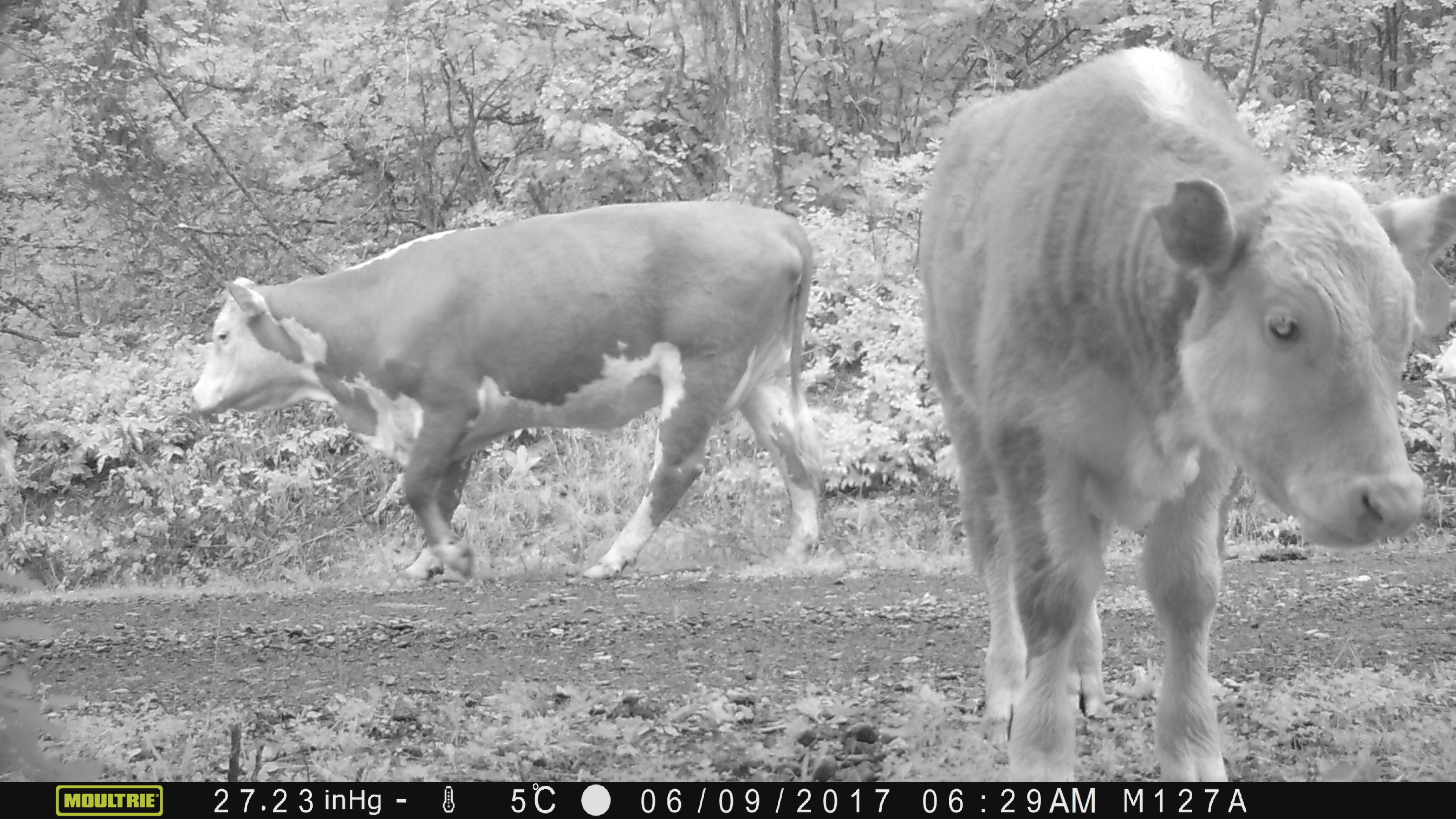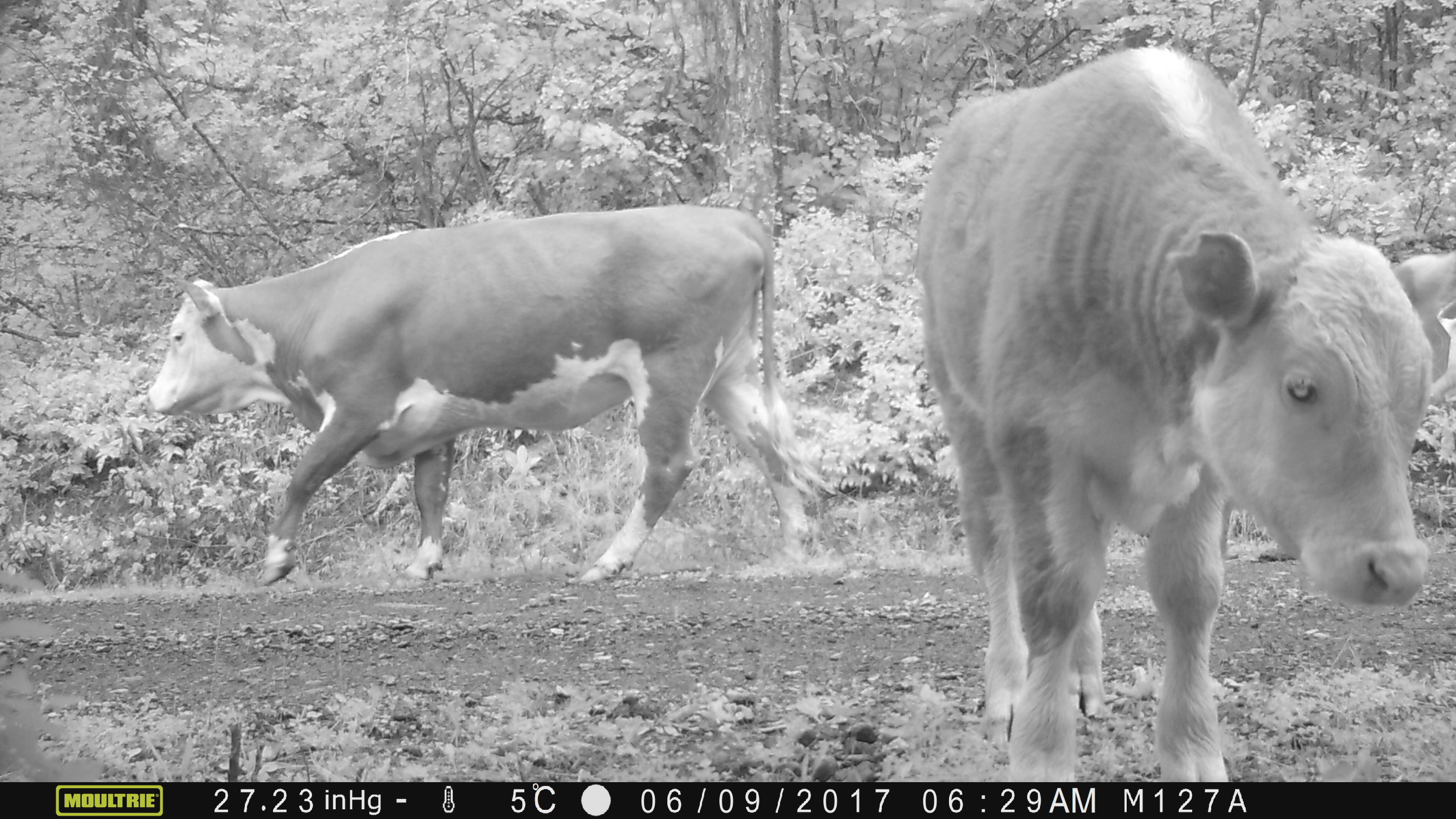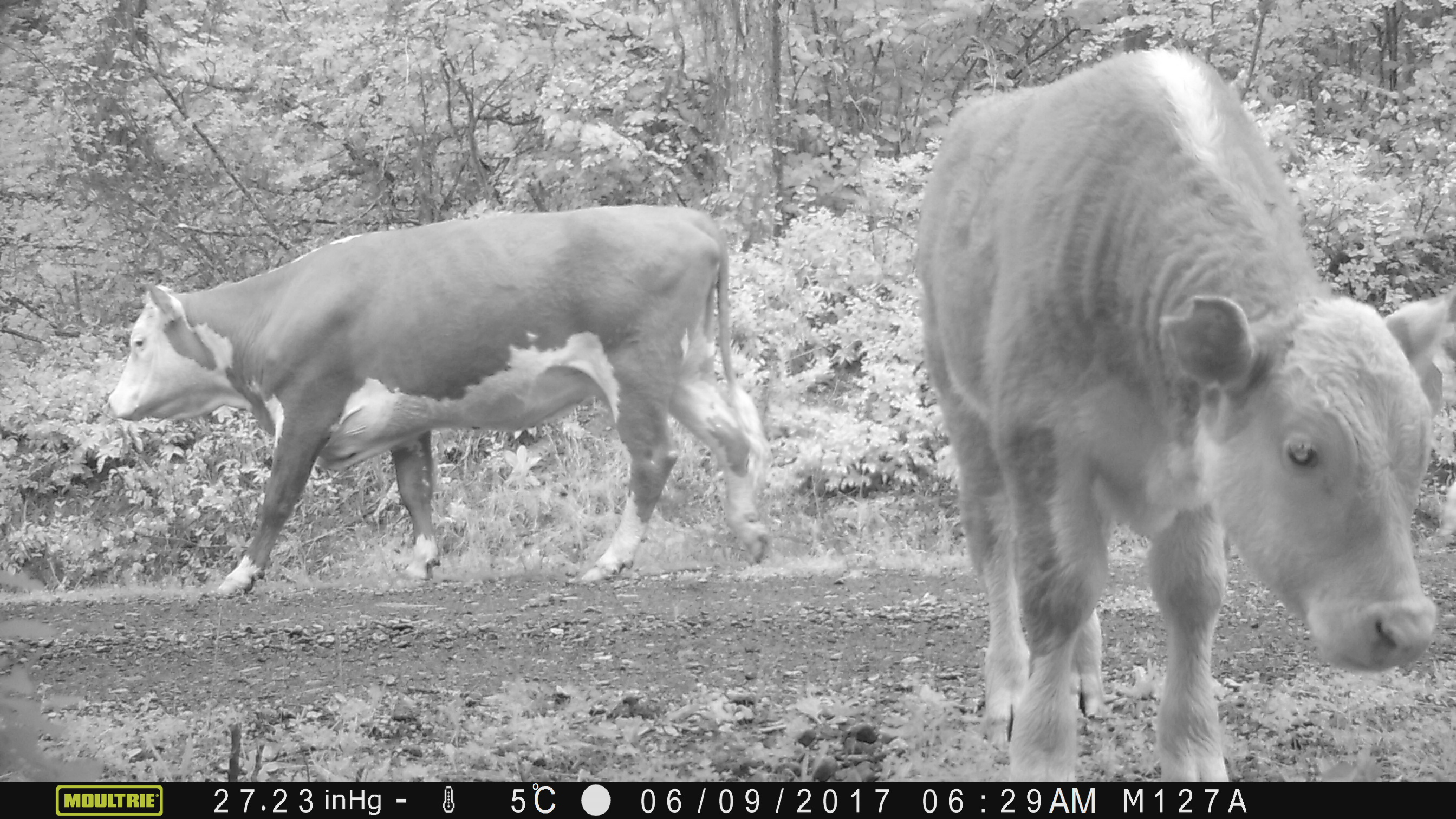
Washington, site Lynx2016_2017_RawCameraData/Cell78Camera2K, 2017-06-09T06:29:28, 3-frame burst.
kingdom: Animalia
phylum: Chordata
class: Mammalia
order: Artiodactyla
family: Bovidae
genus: Bos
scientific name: Bos taurus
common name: domestic cattle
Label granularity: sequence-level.